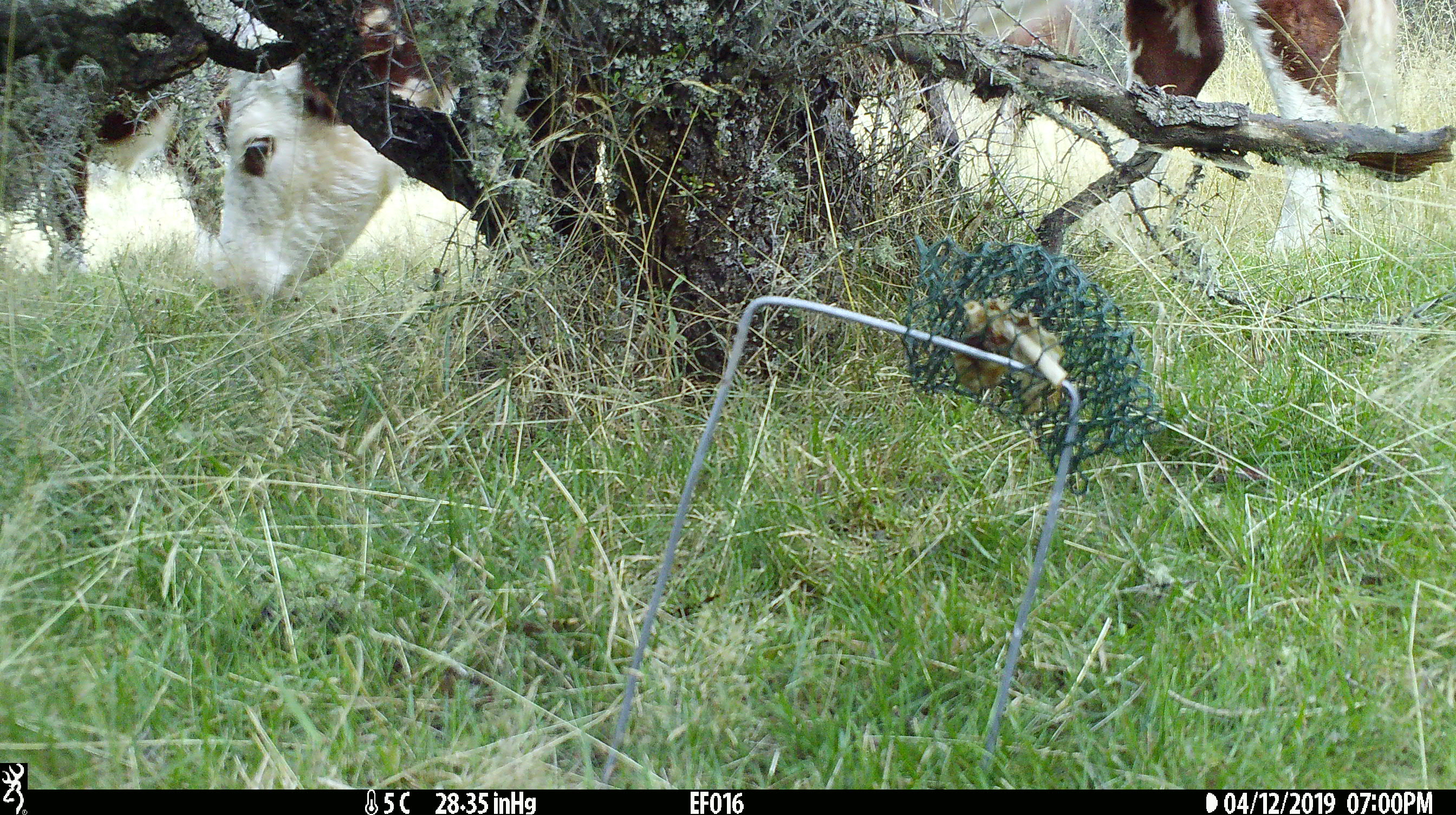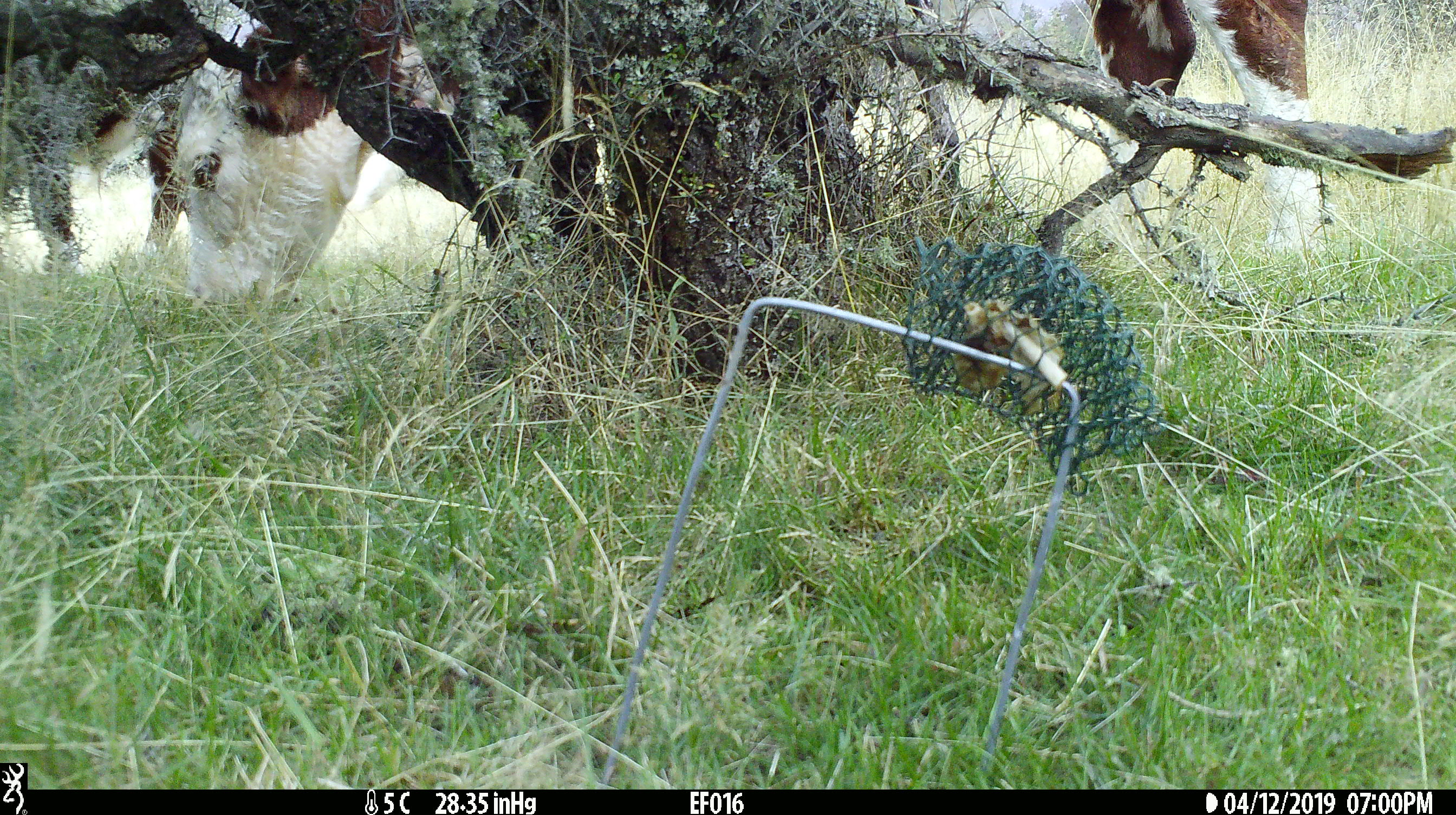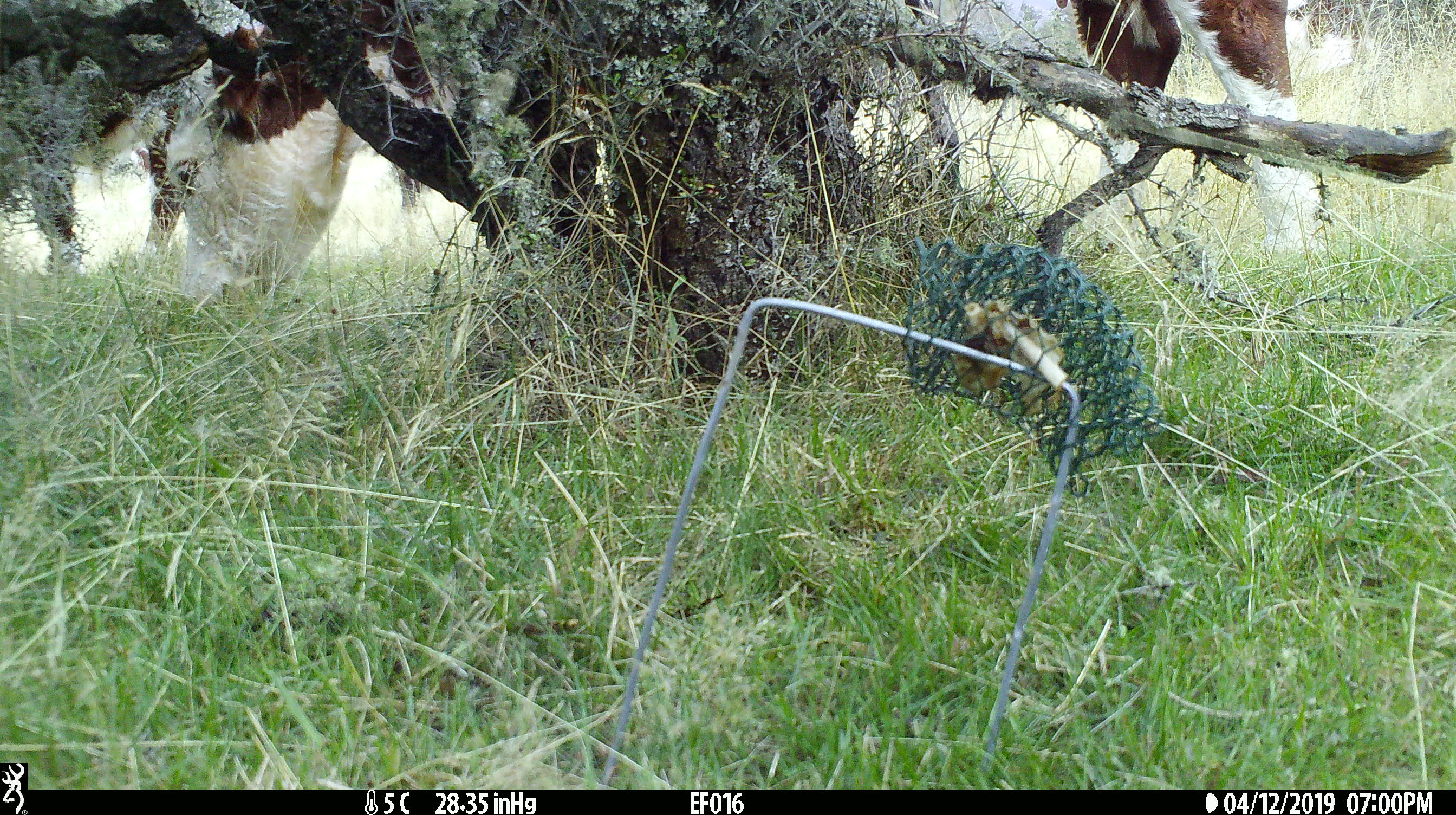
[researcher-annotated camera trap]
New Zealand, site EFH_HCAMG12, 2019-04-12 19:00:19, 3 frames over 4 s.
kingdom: Animalia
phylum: Chordata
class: Mammalia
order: Artiodactyla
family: Bovidae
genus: Bos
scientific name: Bos taurus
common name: domestic cow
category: cow